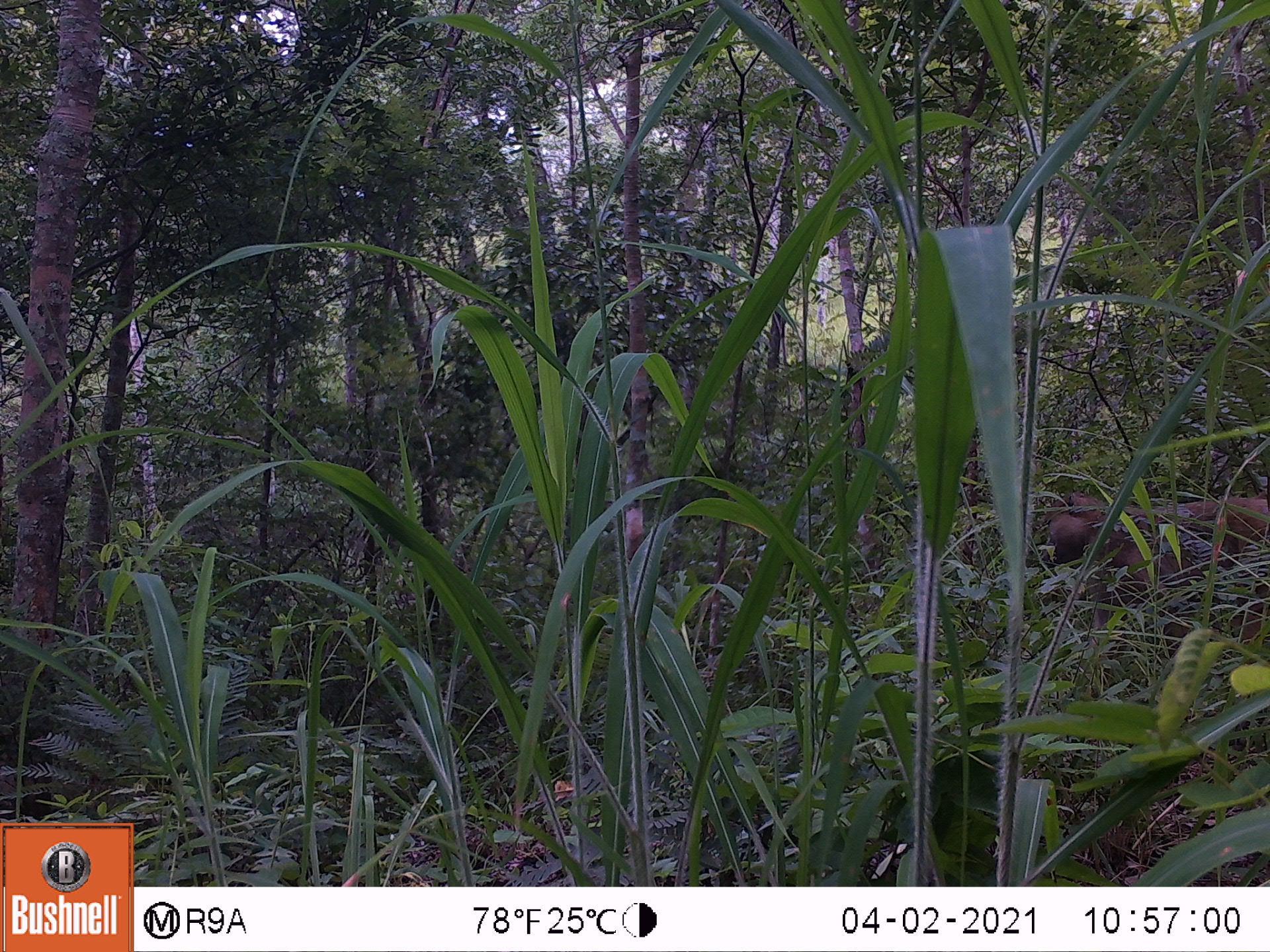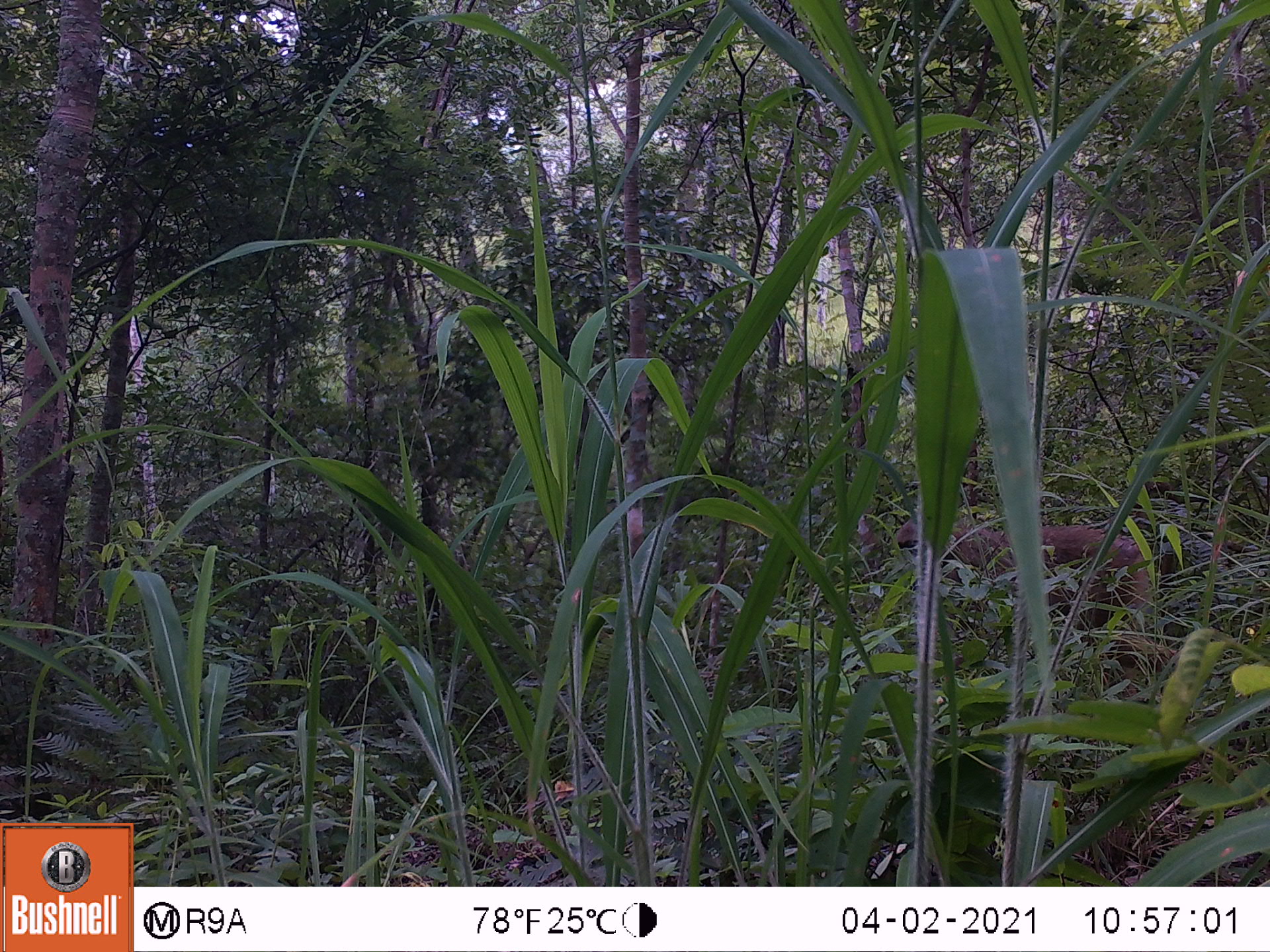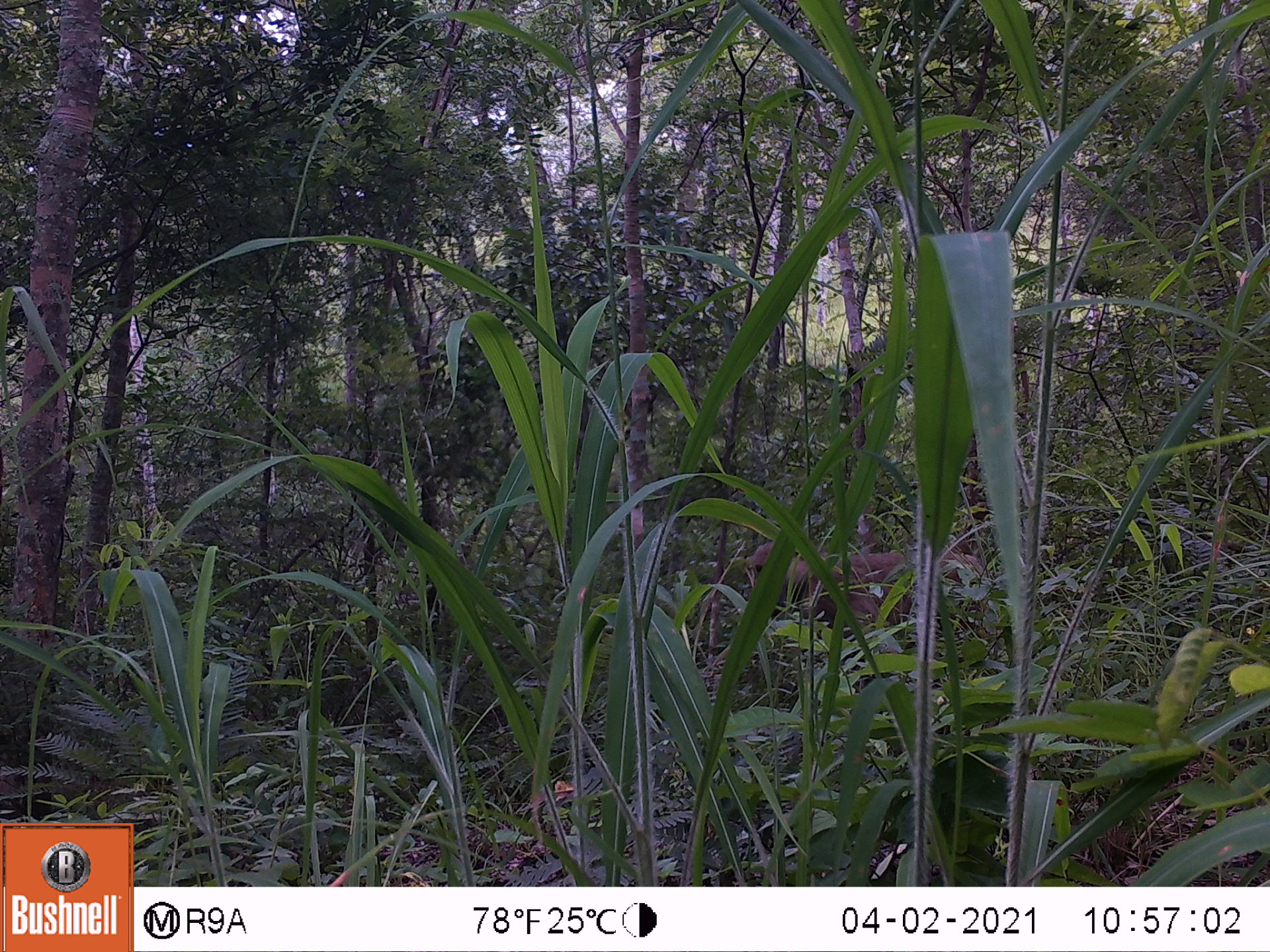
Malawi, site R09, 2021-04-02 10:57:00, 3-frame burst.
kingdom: Animalia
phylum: Chordata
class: Mammalia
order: Primates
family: Cercopithecidae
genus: Papio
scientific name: Papio cynocephalus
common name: yellow baboon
Yellow baboon (Papio cynocephalus), count 1.